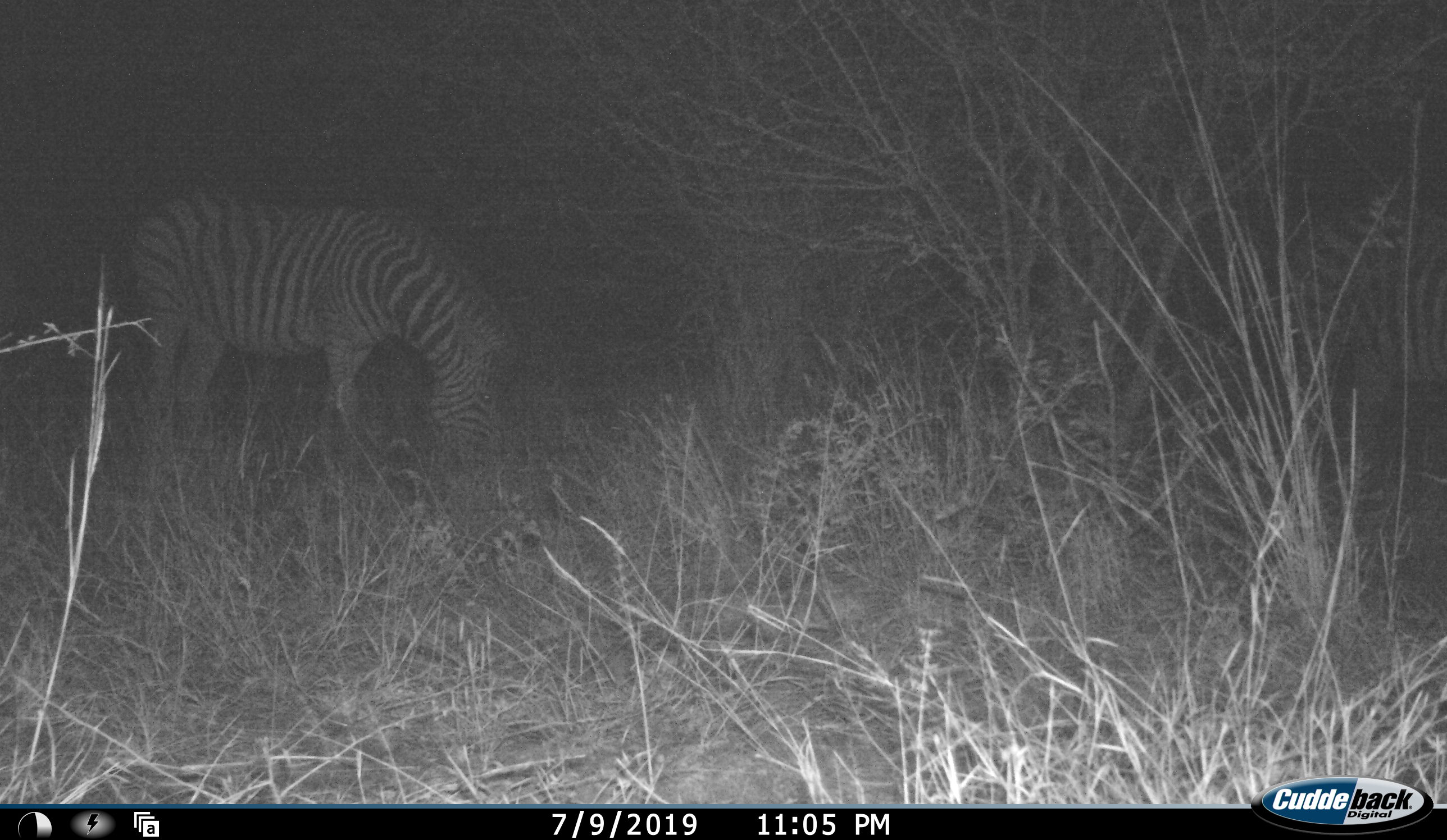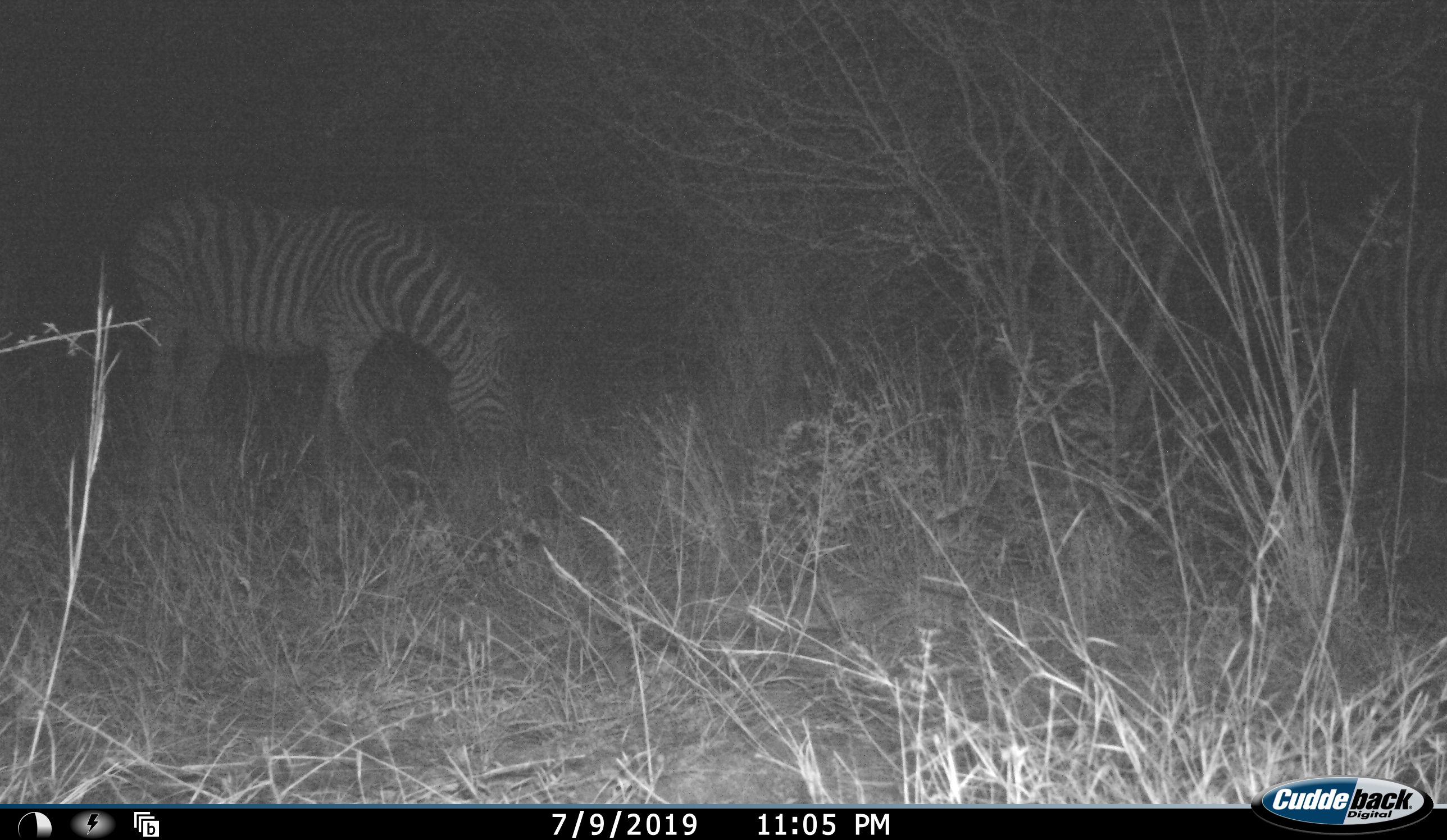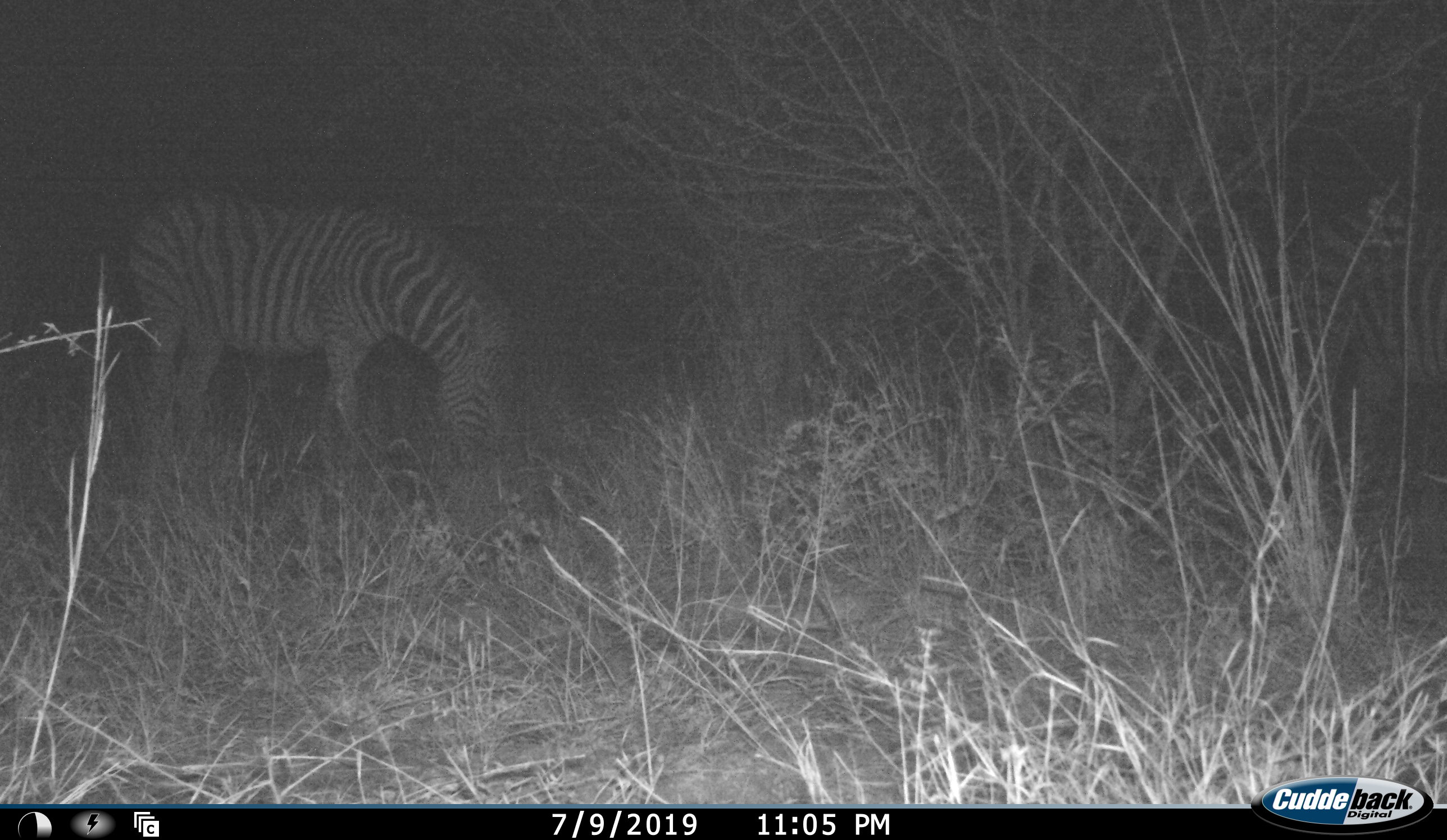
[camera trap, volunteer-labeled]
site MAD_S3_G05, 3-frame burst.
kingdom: Animalia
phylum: Chordata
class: Mammalia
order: Perissodactyla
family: Equidae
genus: Equus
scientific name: Equus quagga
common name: plains zebra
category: zebraplains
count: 1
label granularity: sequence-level